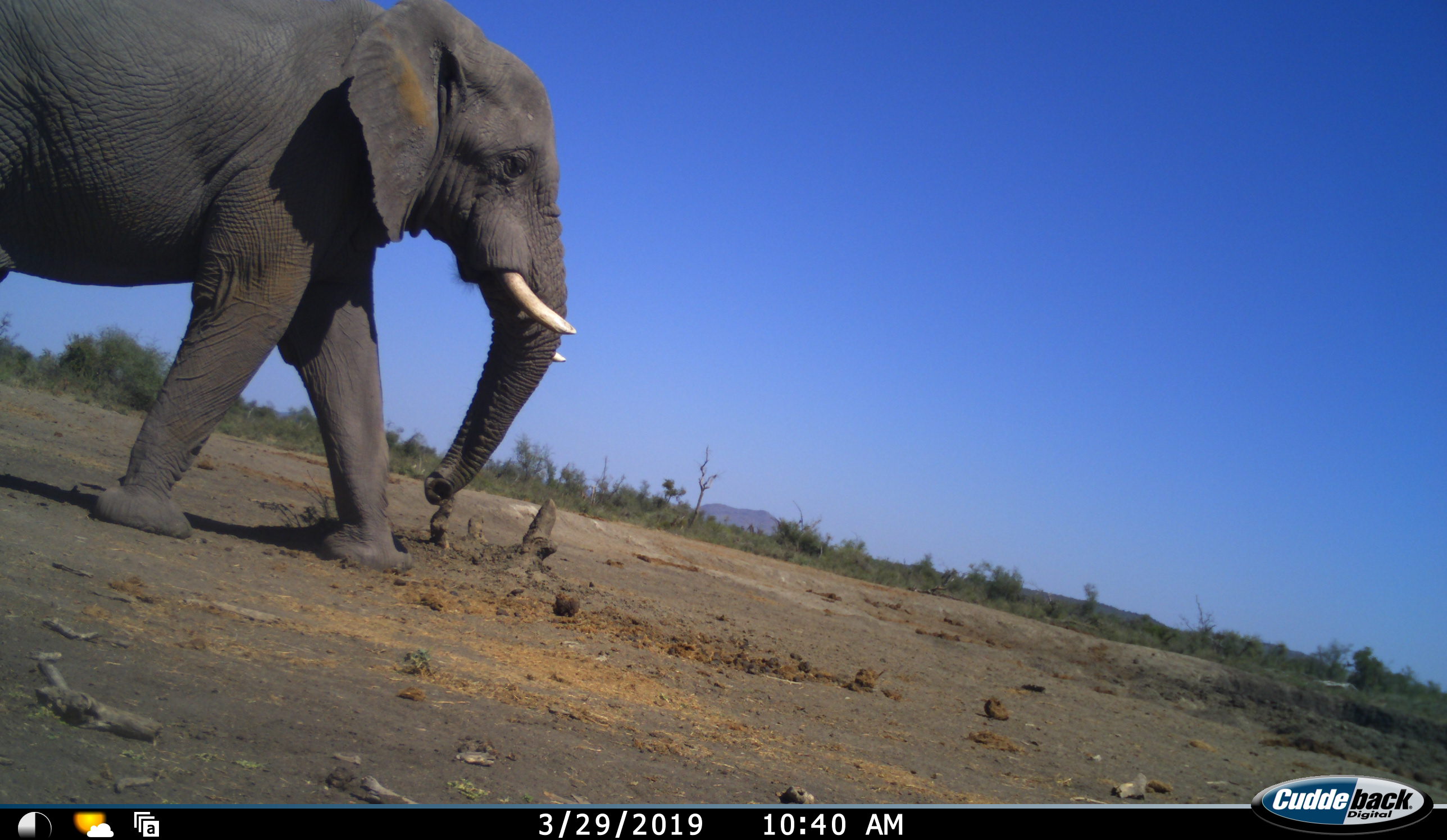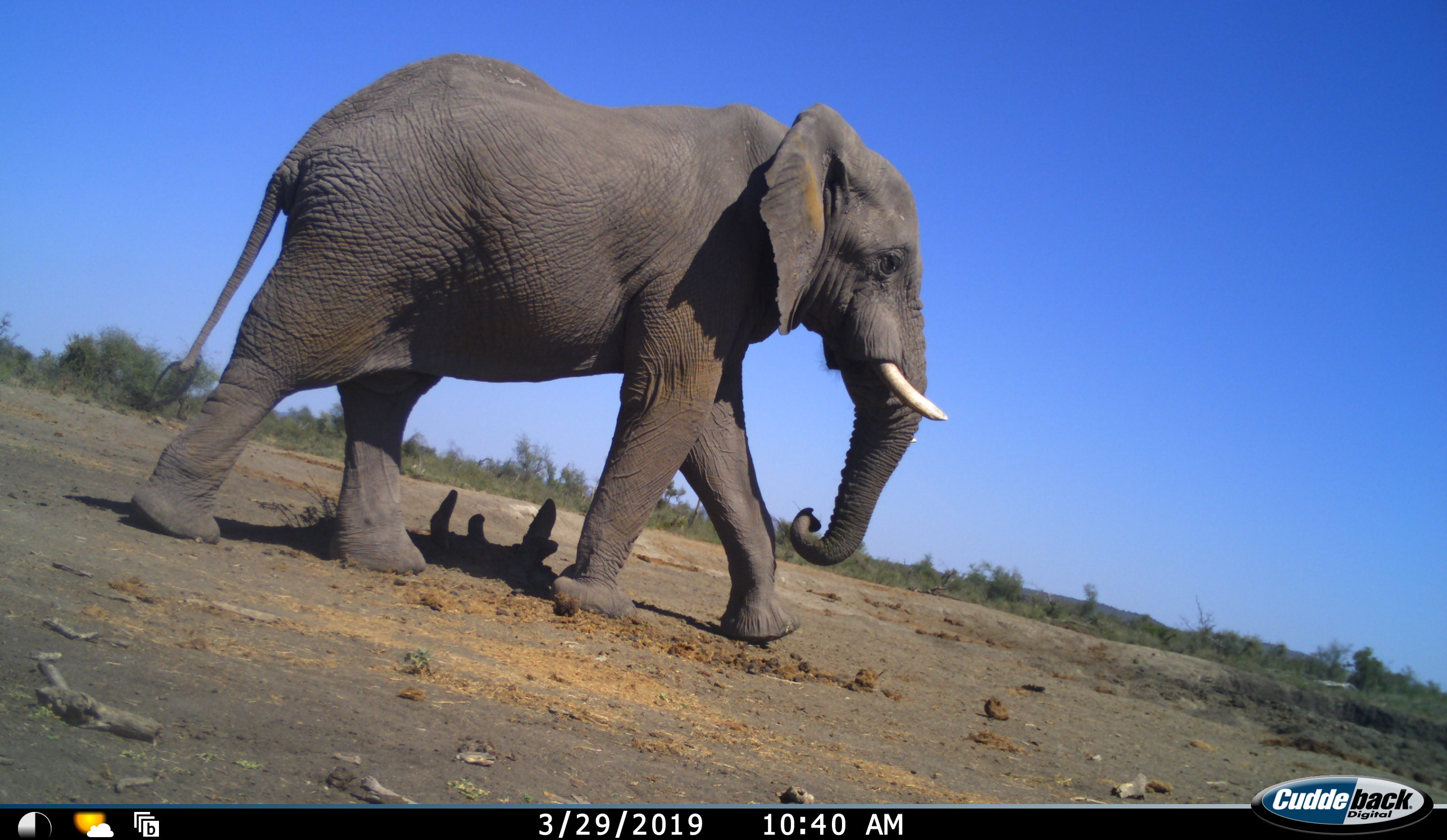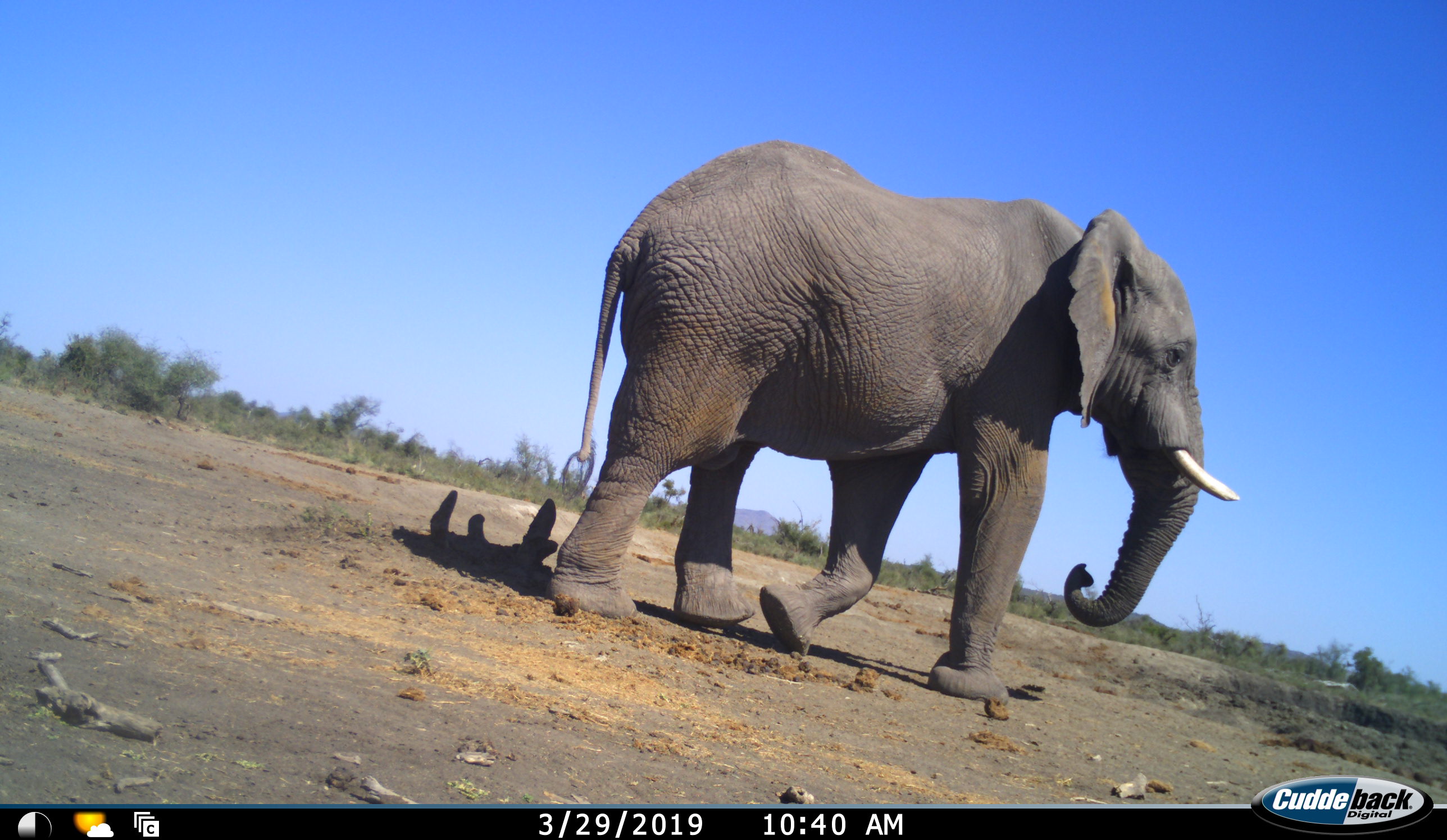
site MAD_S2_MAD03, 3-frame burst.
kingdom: Animalia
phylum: Chordata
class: Mammalia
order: Proboscidea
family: Elephantidae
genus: Loxodonta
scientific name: Loxodonta africana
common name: african bush elephant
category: elephant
Elephant (african bush elephant) (Loxodonta africana), count 1. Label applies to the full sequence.